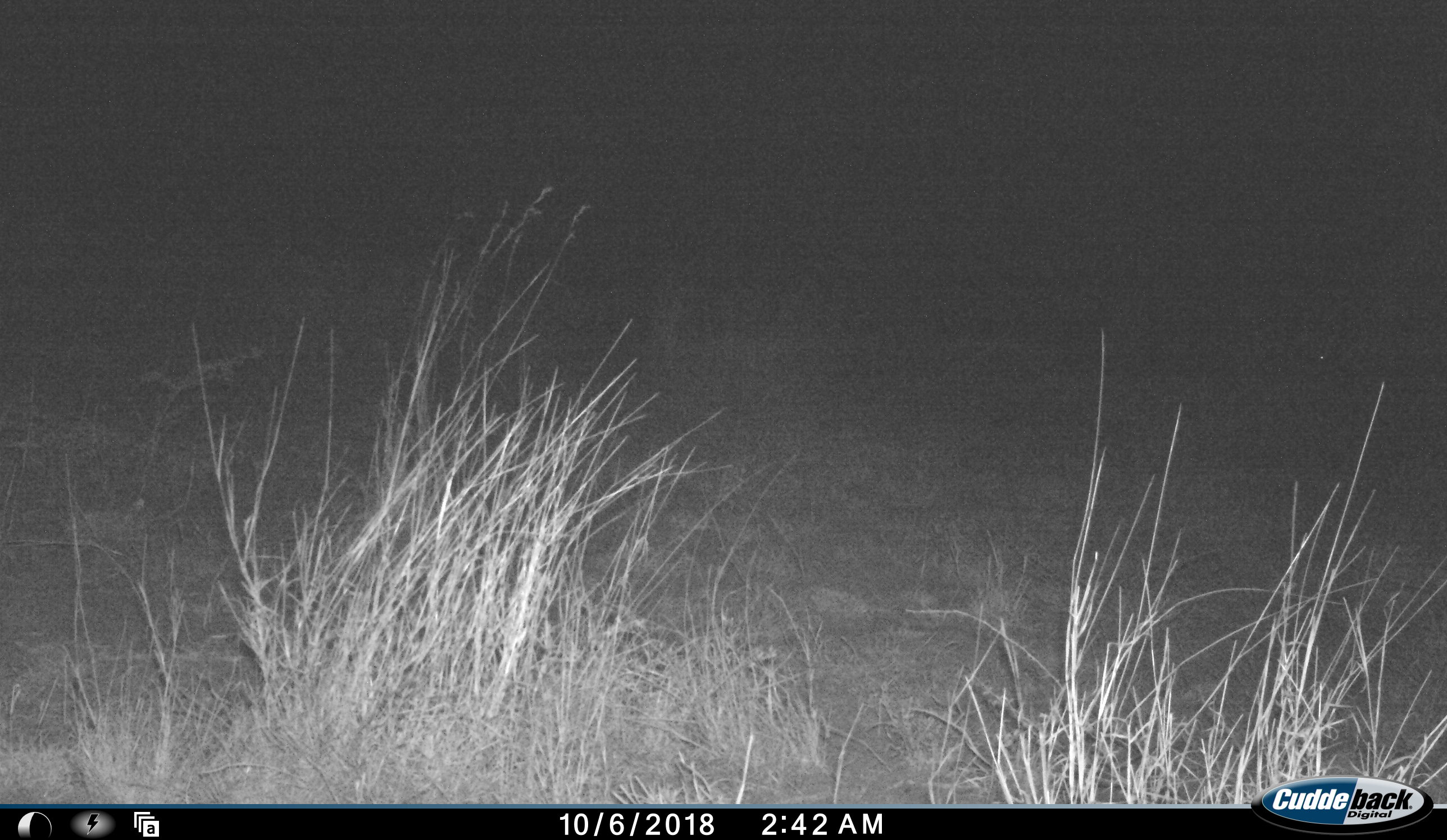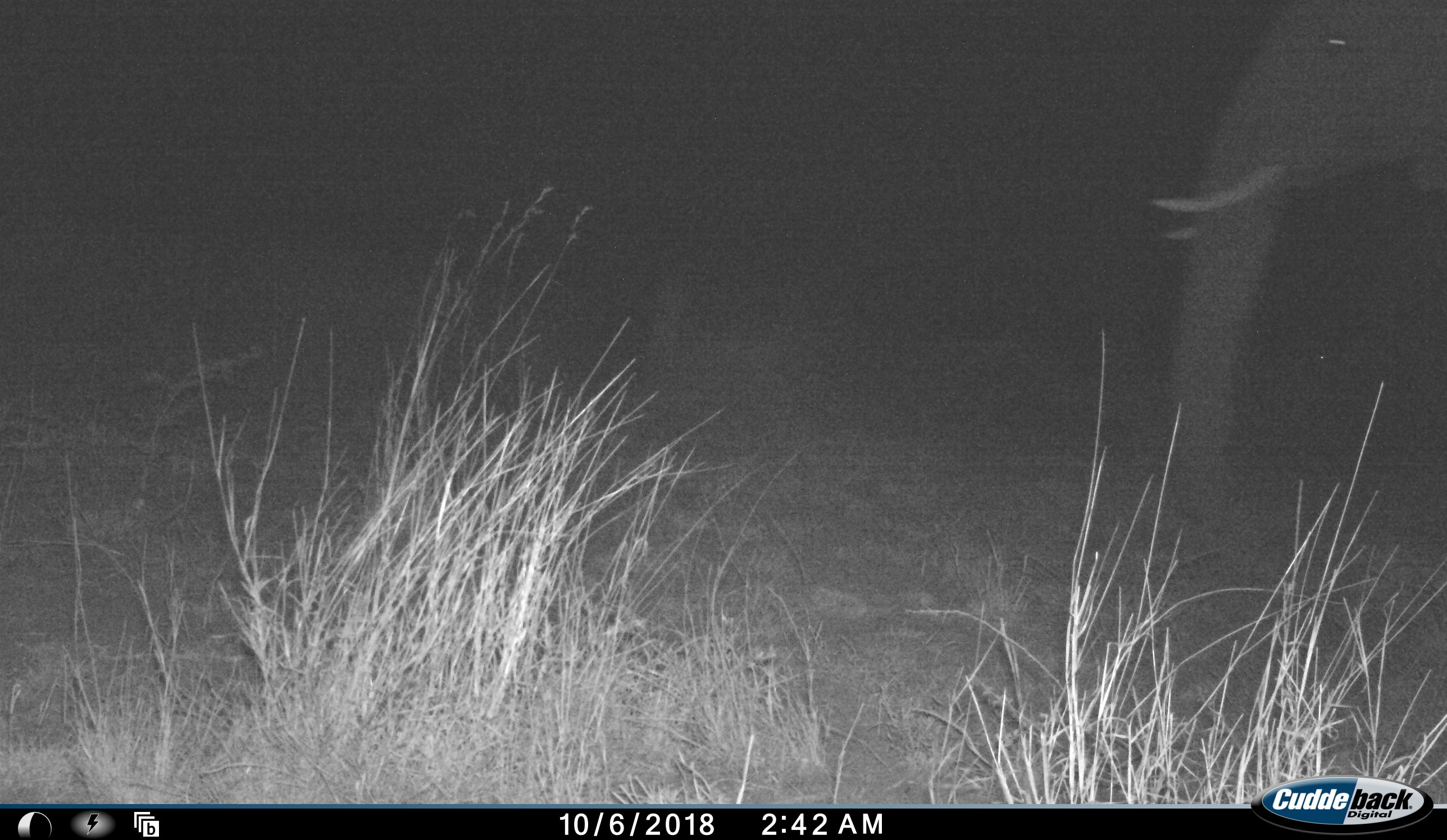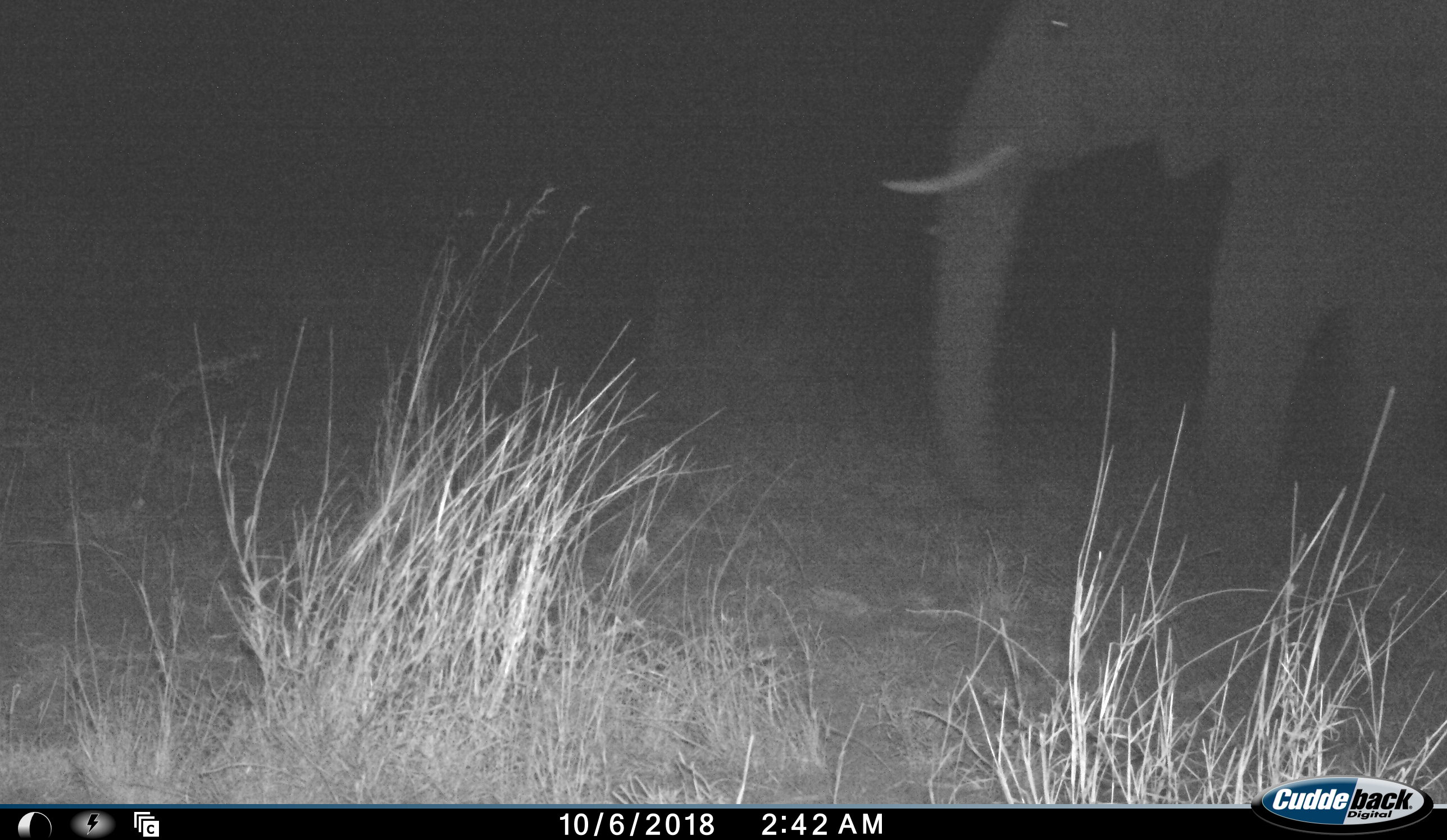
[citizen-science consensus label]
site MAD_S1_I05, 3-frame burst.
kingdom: Animalia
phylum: Chordata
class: Mammalia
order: Proboscidea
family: Elephantidae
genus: Loxodonta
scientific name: Loxodonta africana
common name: african bush elephant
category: elephant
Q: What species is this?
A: Elephant (african bush elephant) (Loxodonta africana).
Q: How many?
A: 1.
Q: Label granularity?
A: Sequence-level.